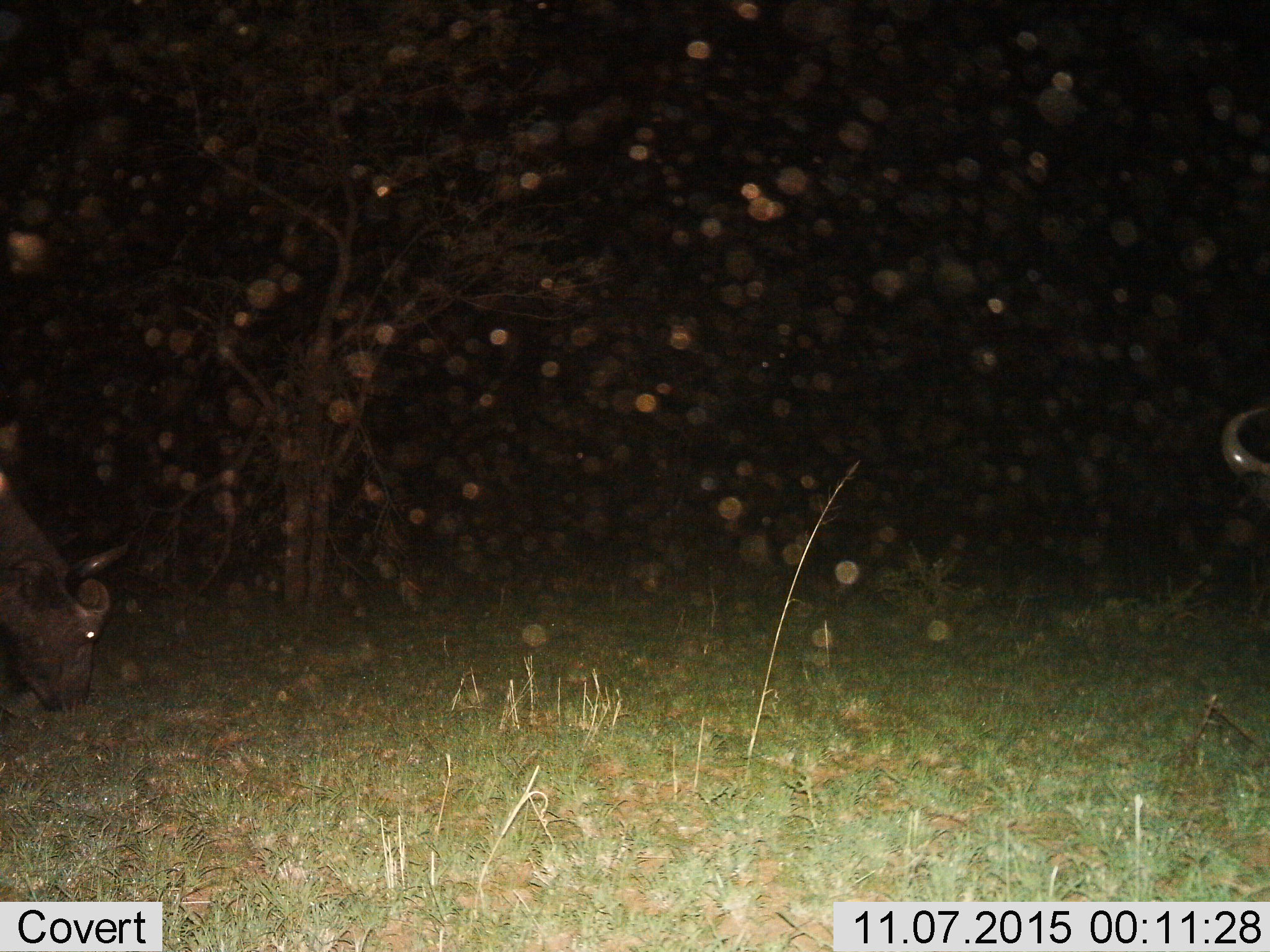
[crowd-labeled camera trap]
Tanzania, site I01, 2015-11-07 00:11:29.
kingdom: Animalia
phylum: Chordata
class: Mammalia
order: Artiodactyla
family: Bovidae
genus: Syncerus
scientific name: Syncerus caffer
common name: cape buffalo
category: buffalo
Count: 2.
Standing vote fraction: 57%.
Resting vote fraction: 0%.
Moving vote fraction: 0%.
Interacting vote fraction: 0%.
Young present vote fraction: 0%.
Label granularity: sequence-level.